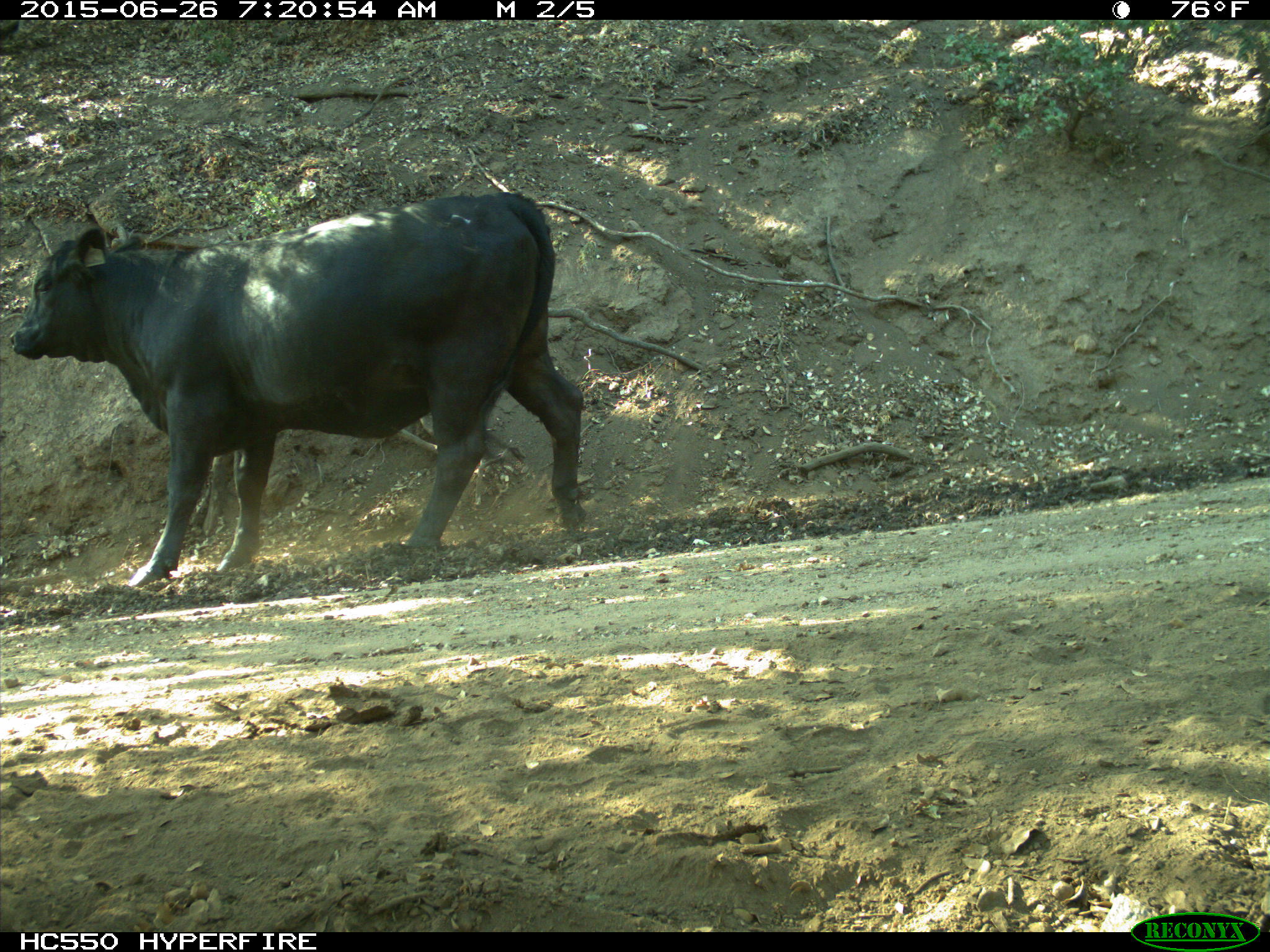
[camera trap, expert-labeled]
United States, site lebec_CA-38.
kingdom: Animalia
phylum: Chordata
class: Mammalia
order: Artiodactyla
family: Bovidae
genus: Bos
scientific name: Bos taurus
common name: domestic cow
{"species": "Bos taurus (domestic cow)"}